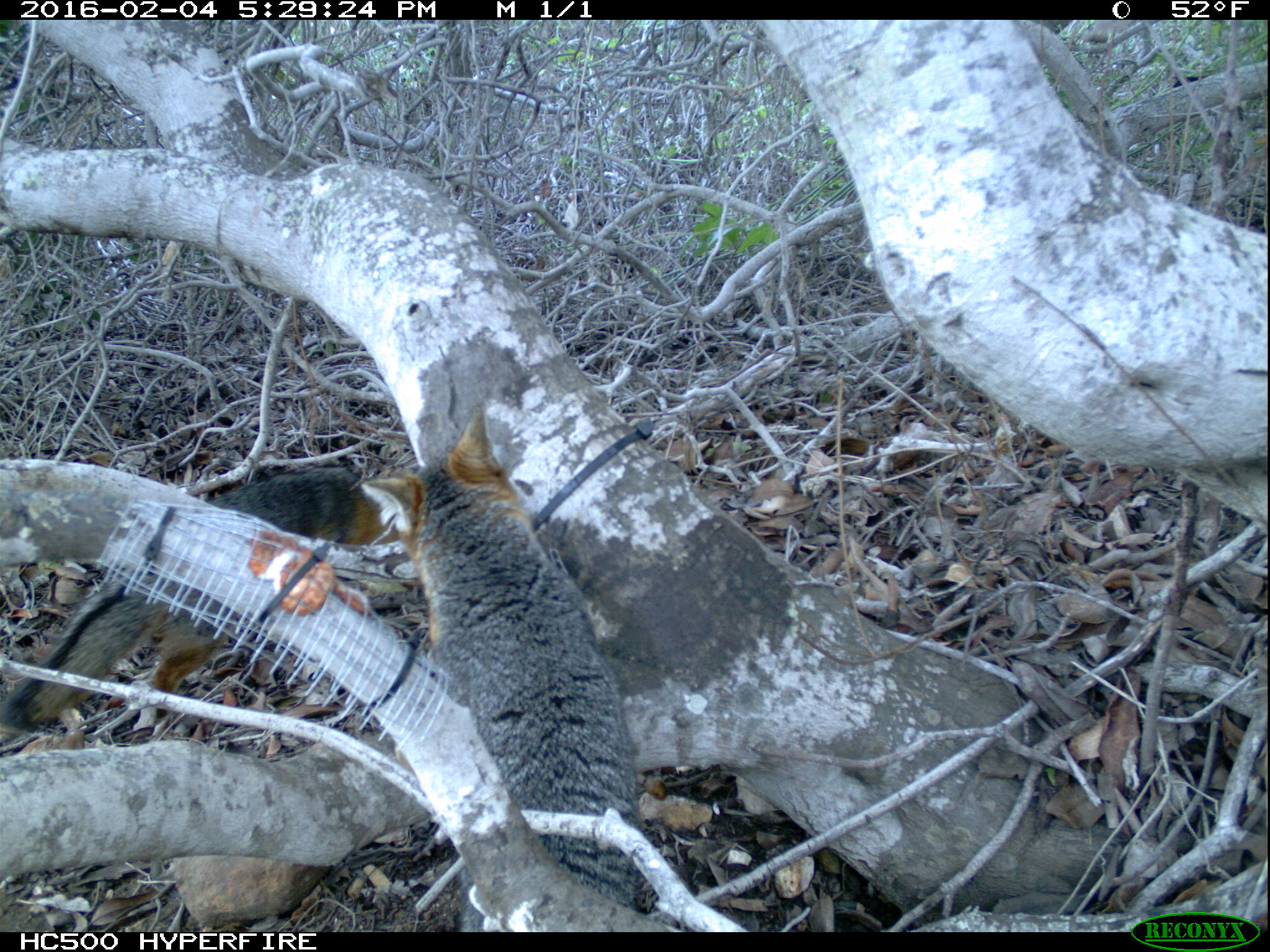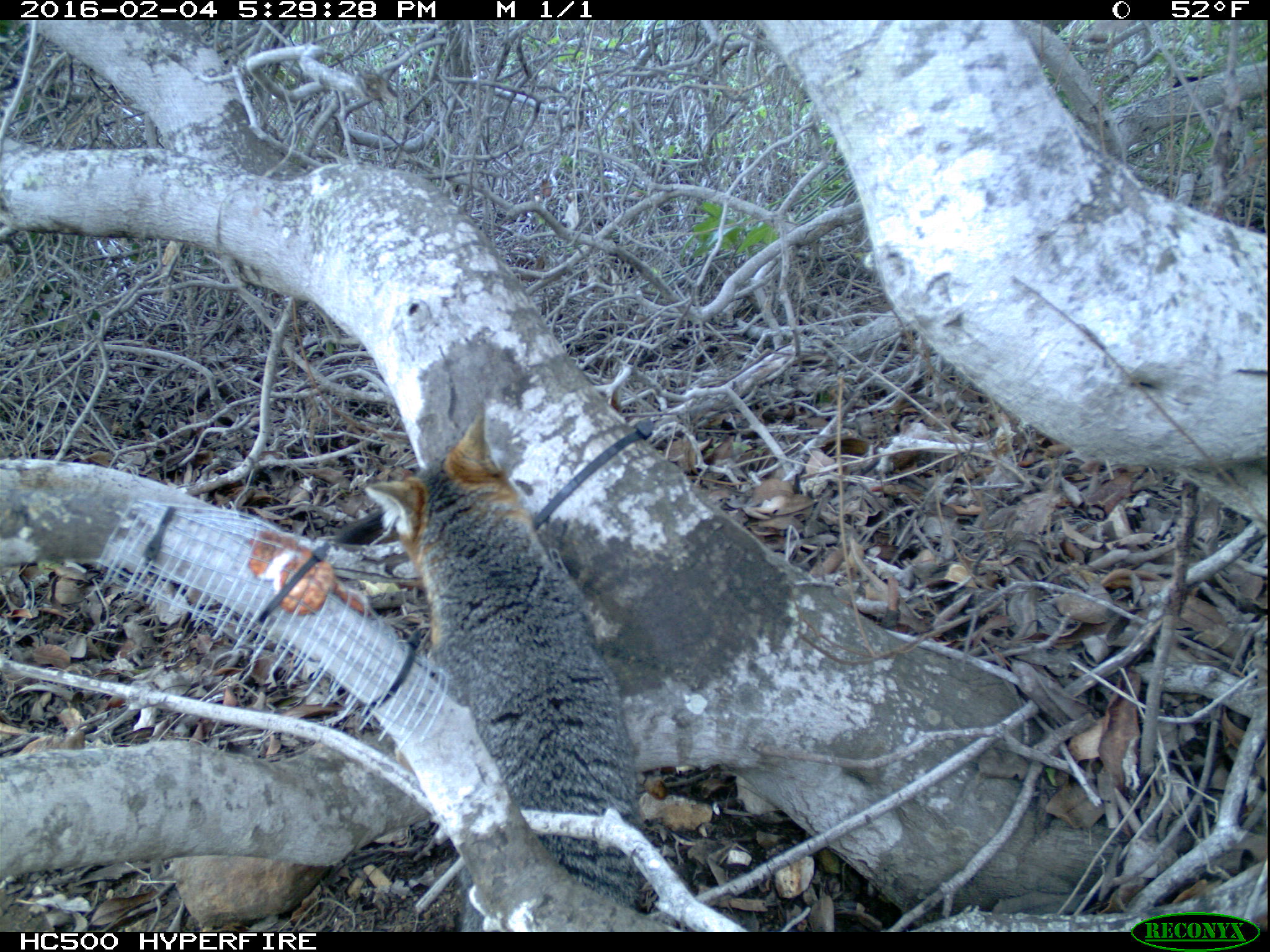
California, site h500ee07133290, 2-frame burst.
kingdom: Animalia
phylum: Chordata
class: Mammalia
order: Carnivora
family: Canidae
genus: Urocyon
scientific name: Urocyon littoralis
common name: island fox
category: fox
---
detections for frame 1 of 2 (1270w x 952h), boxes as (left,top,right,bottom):
fox: (359,404,642,932); (0,464,422,733)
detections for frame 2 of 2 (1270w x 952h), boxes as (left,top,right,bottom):
fox: (363,403,646,932)